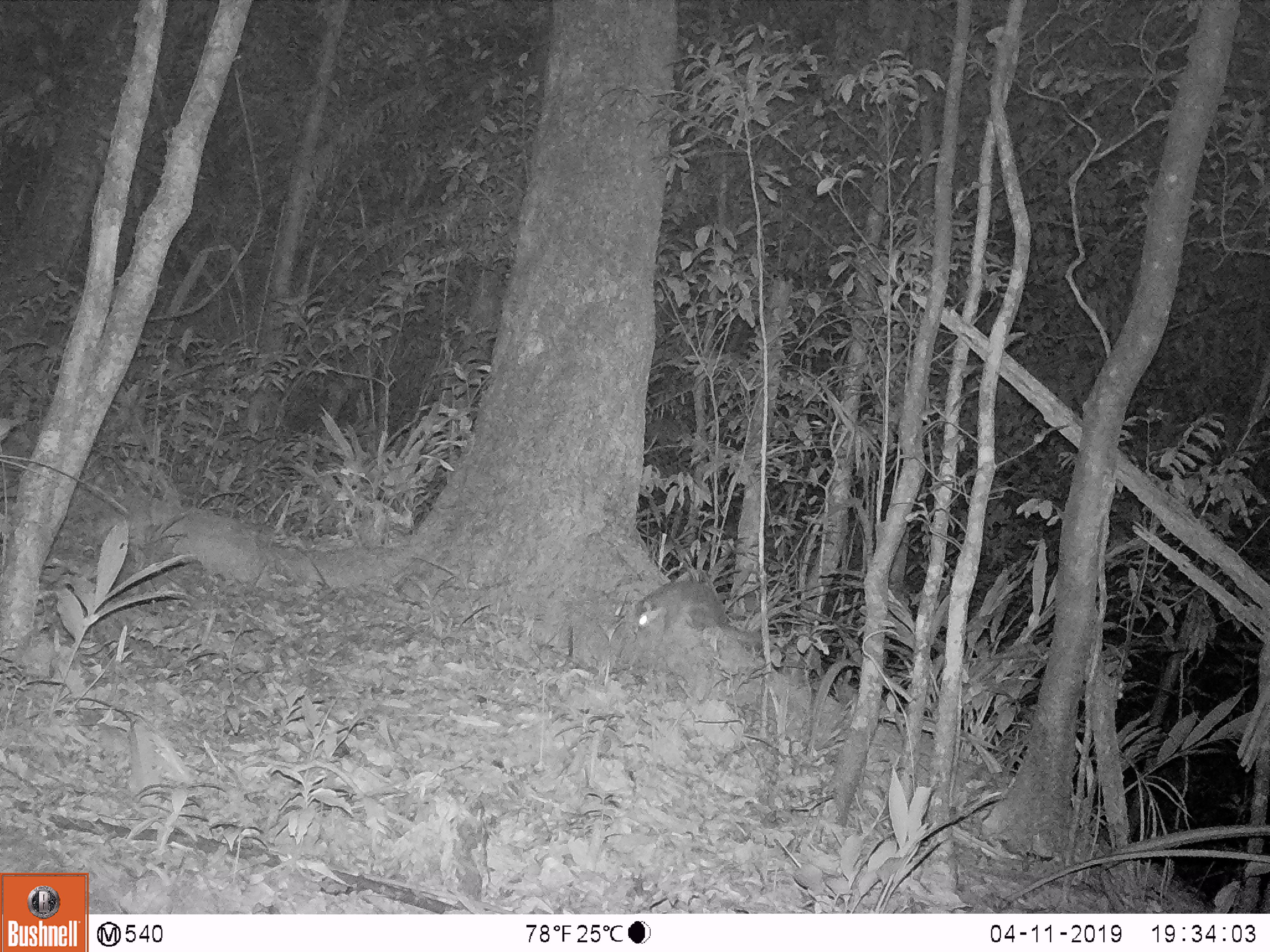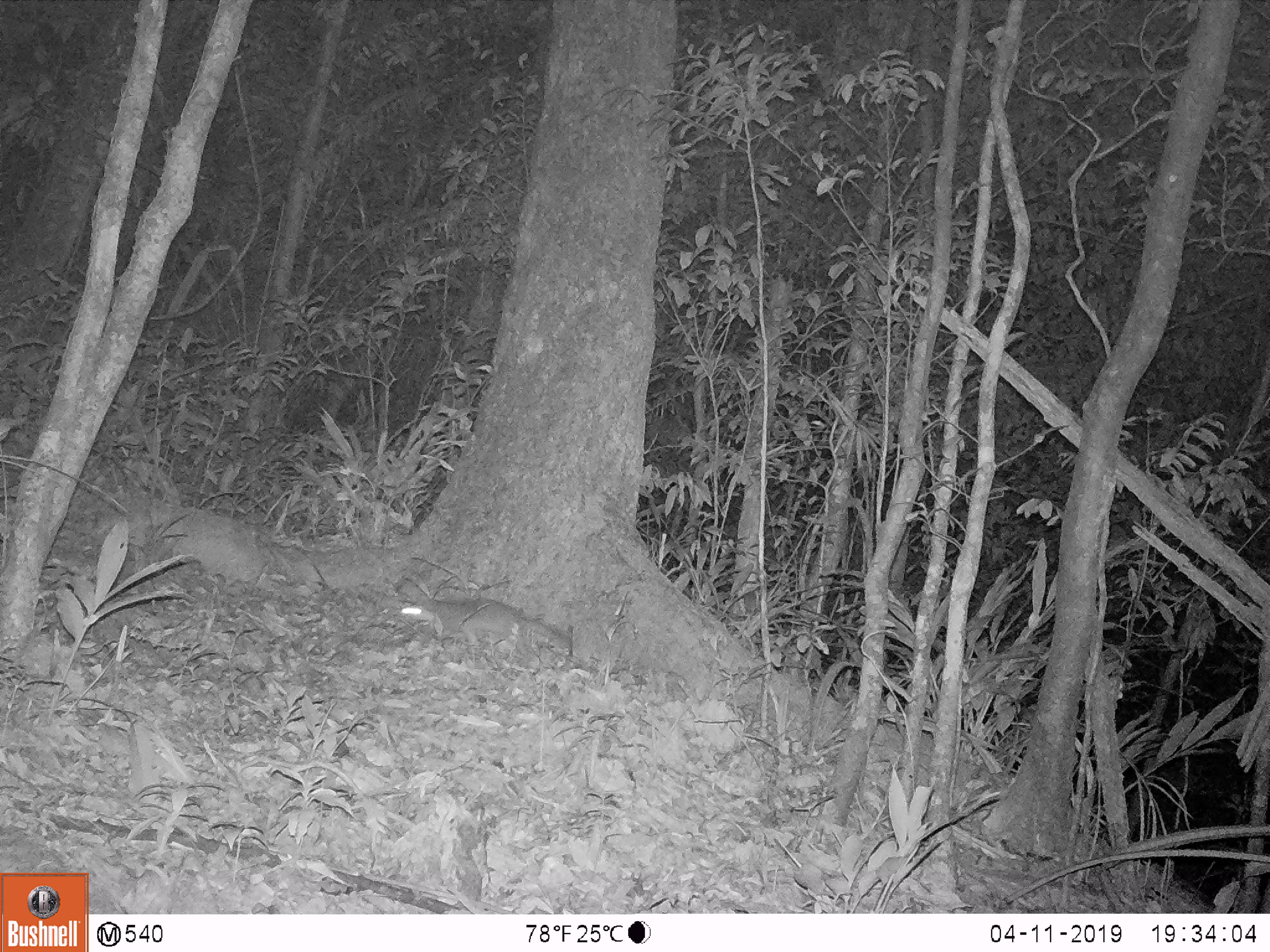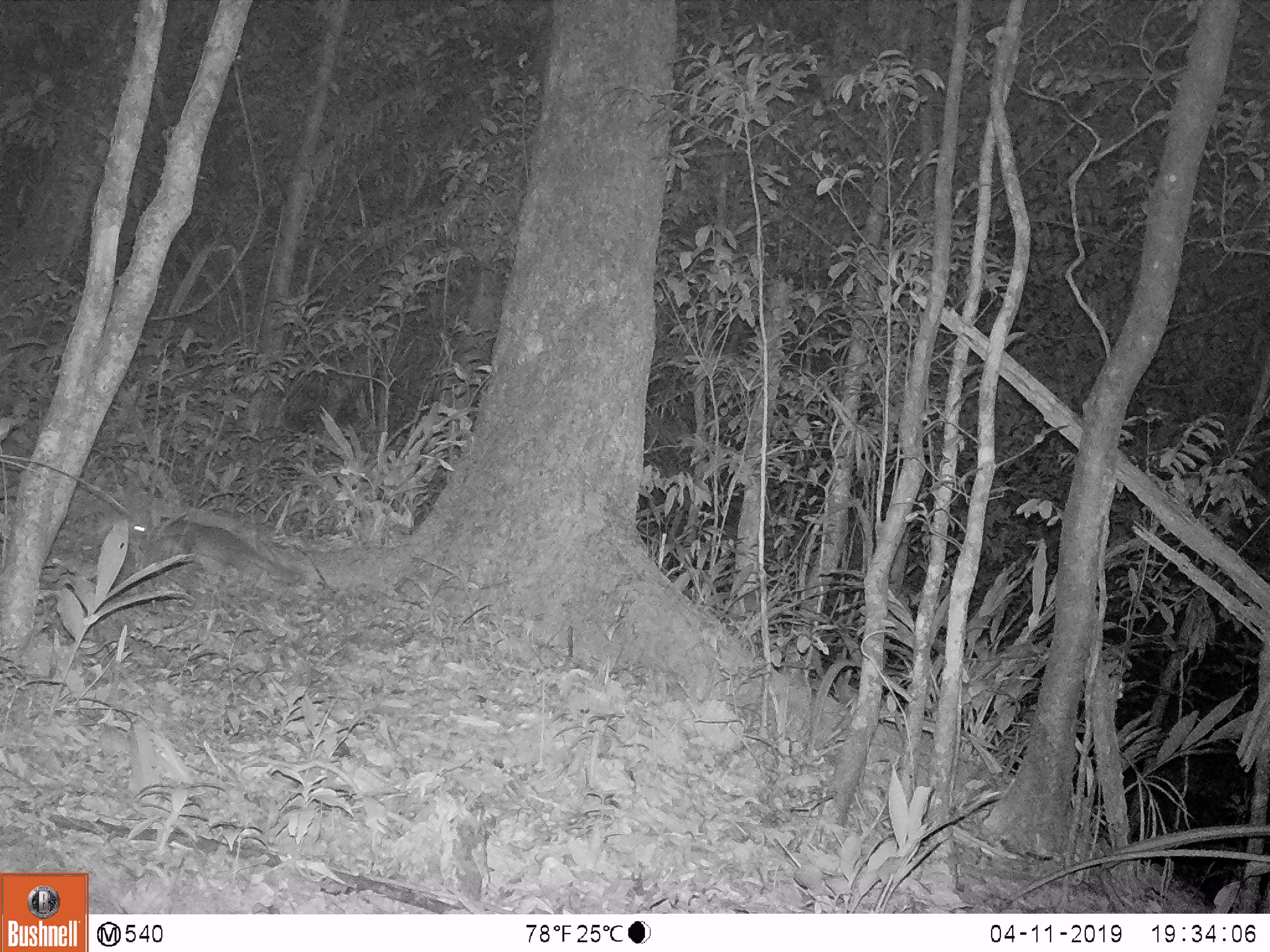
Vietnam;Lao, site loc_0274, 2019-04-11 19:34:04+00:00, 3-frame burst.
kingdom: Animalia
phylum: Chordata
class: Mammalia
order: Carnivora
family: Mustelidae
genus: Melogale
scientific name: Melogale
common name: ferret badger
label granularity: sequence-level